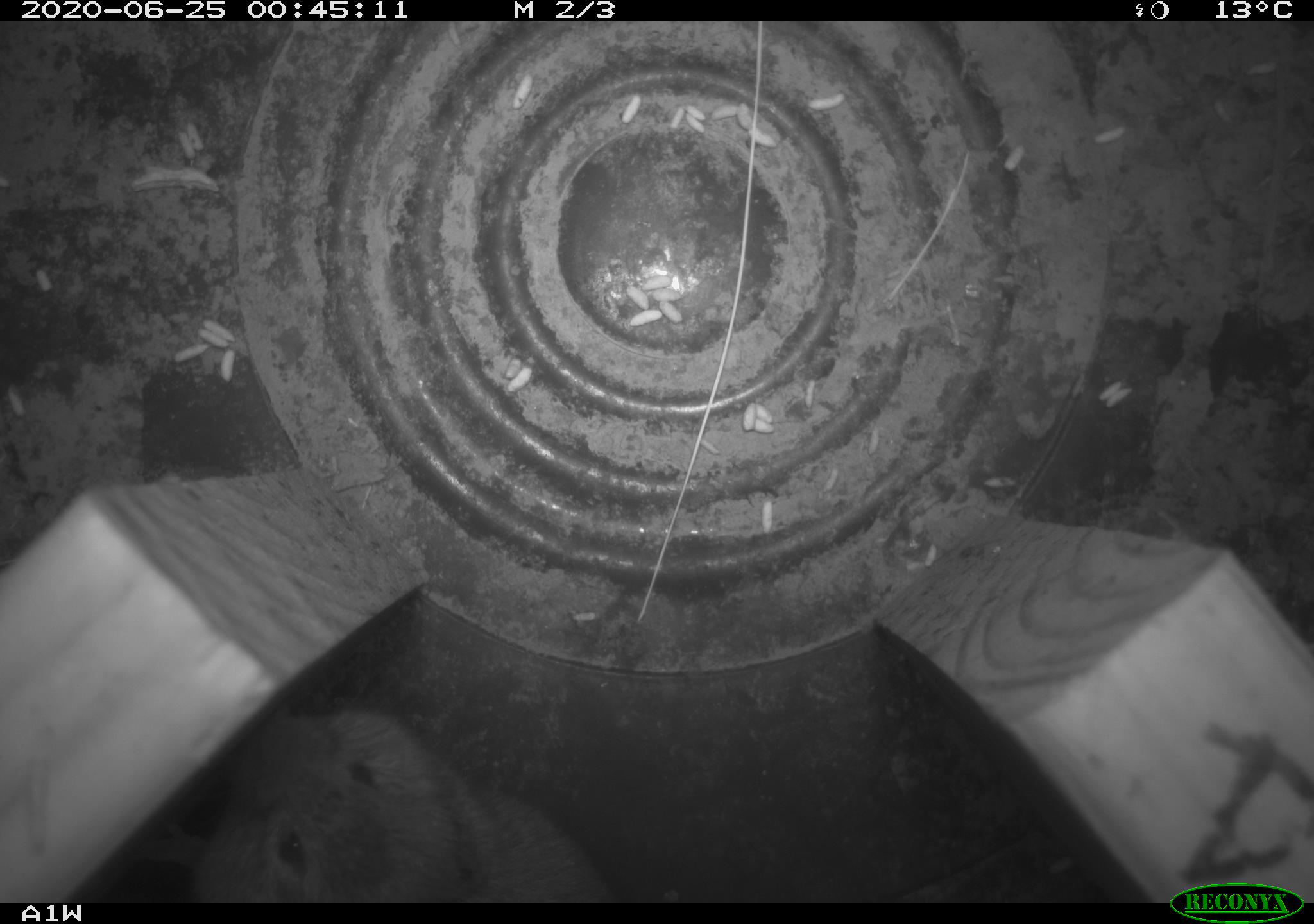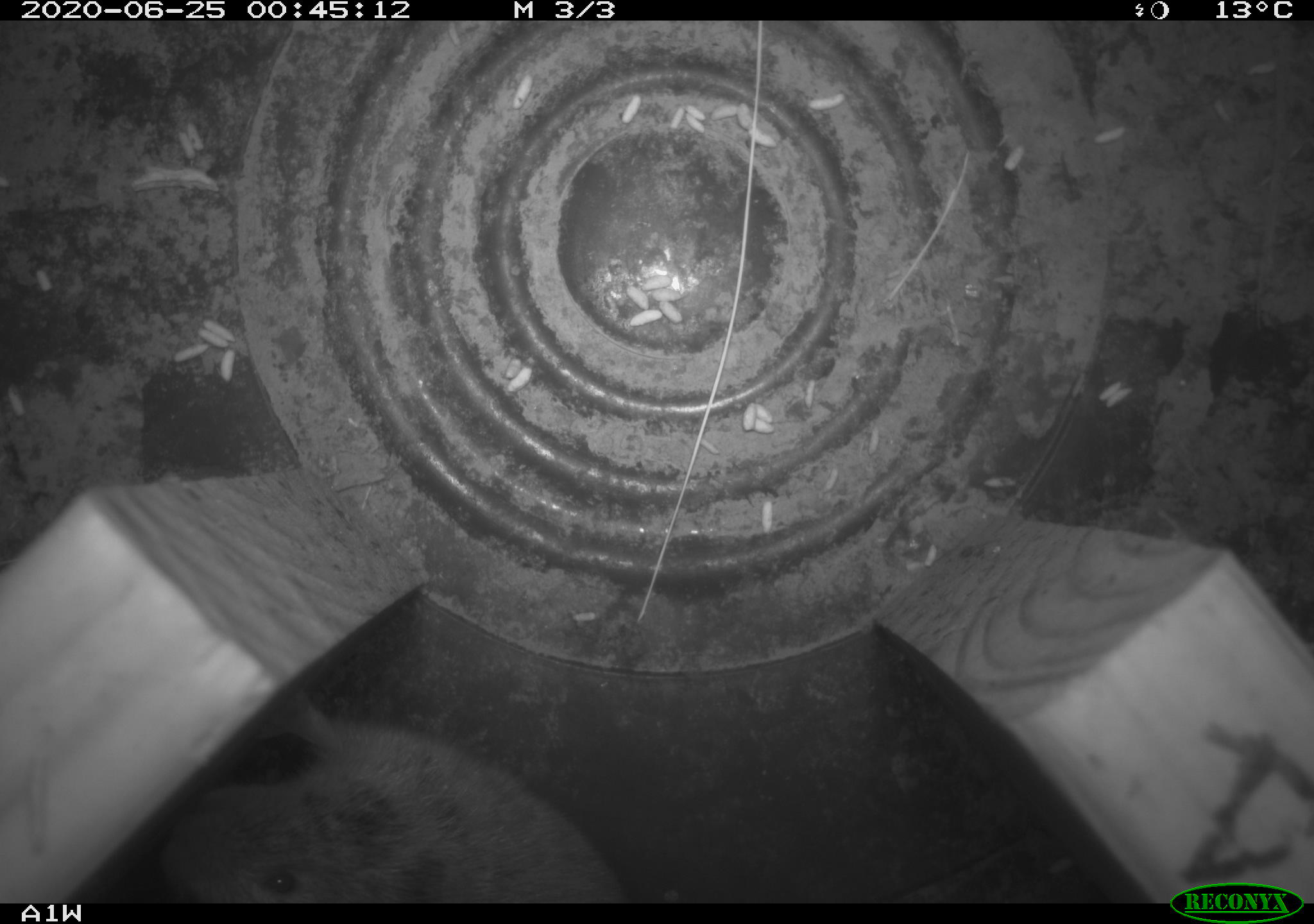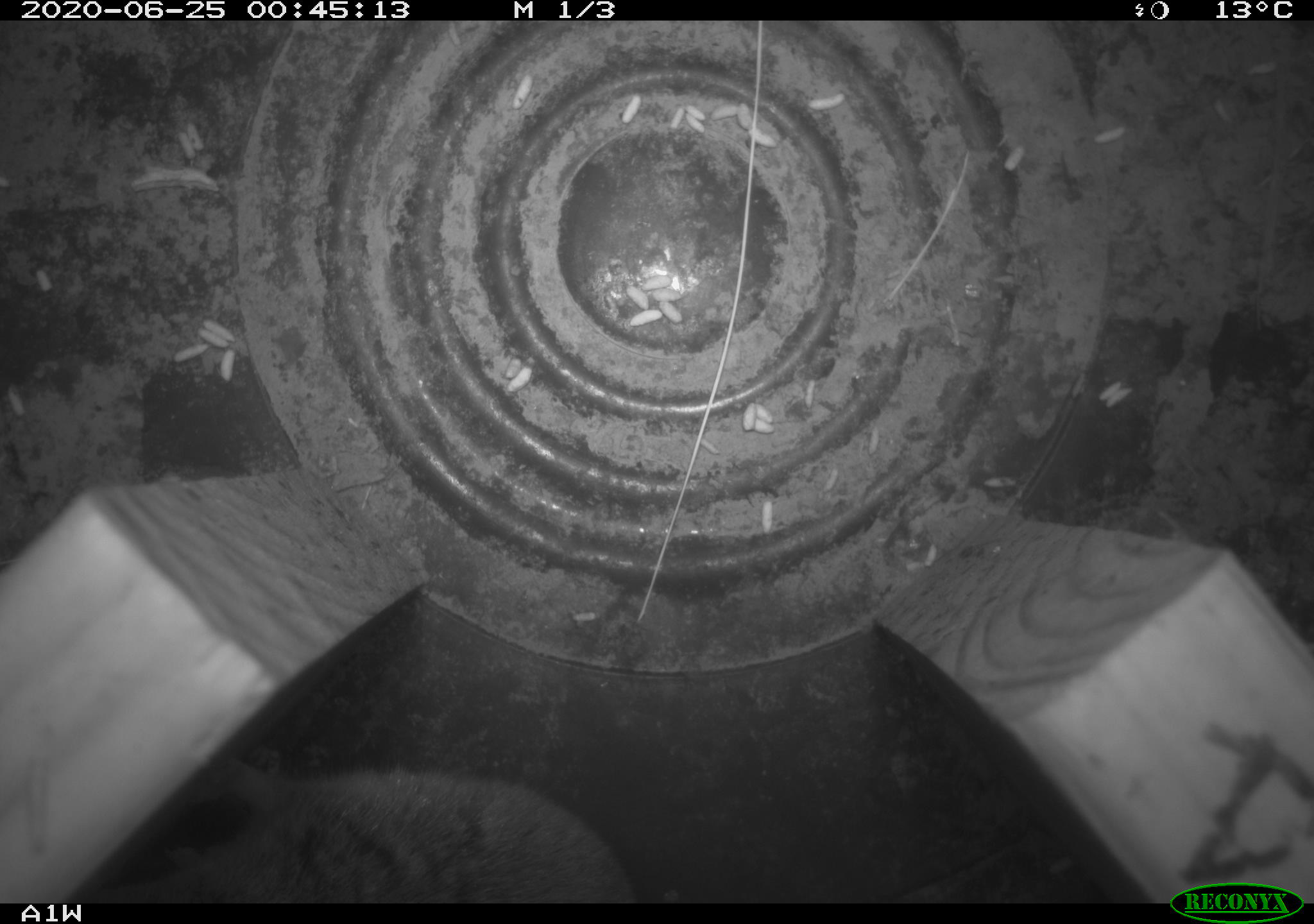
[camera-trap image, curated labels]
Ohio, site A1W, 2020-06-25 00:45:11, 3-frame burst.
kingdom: Animalia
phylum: Chordata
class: Mammalia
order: Rodentia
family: Cricetidae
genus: Microtus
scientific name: Microtus pennsylvanicus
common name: meadow vole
Meadow vole (Microtus pennsylvanicus).